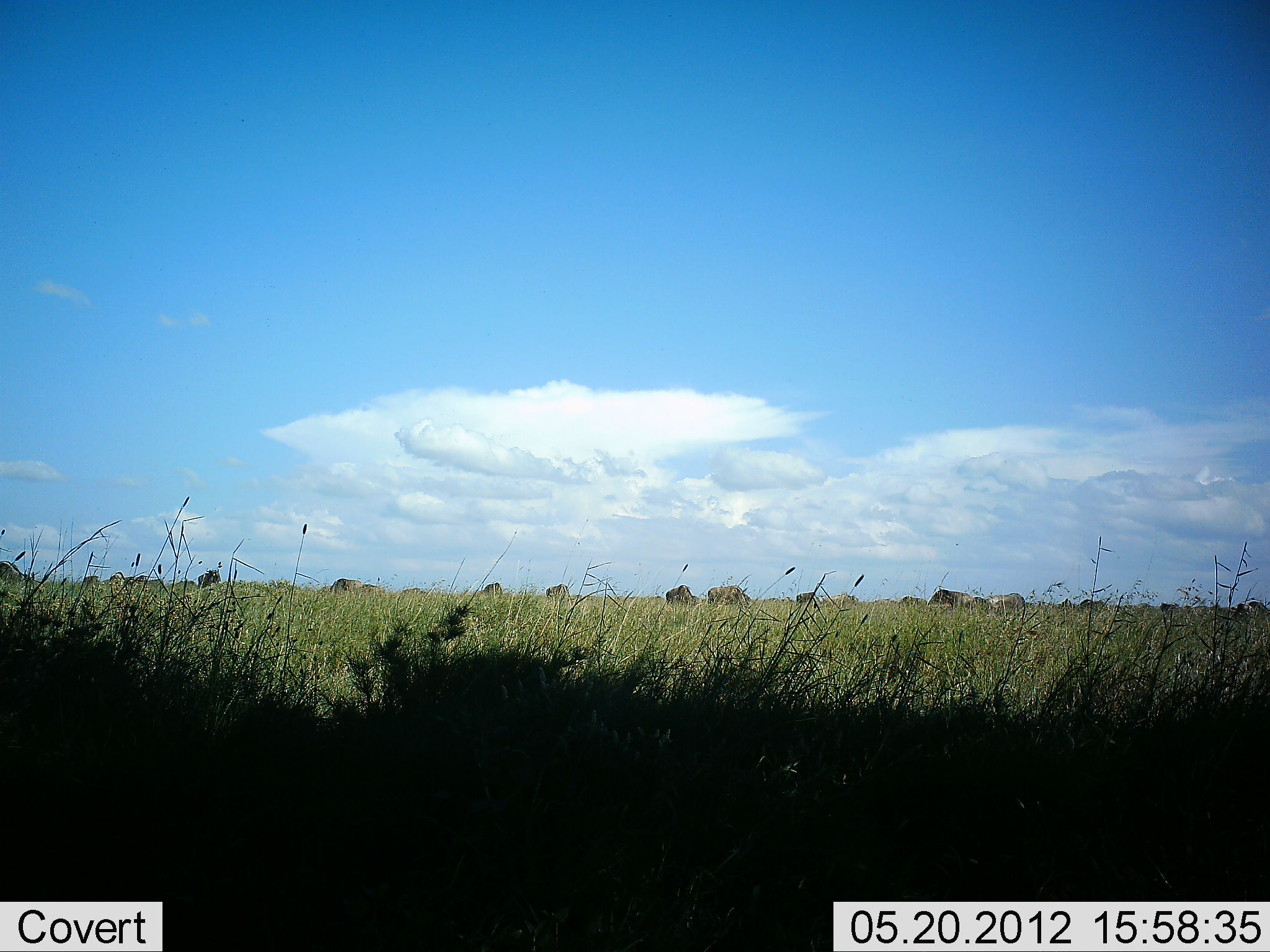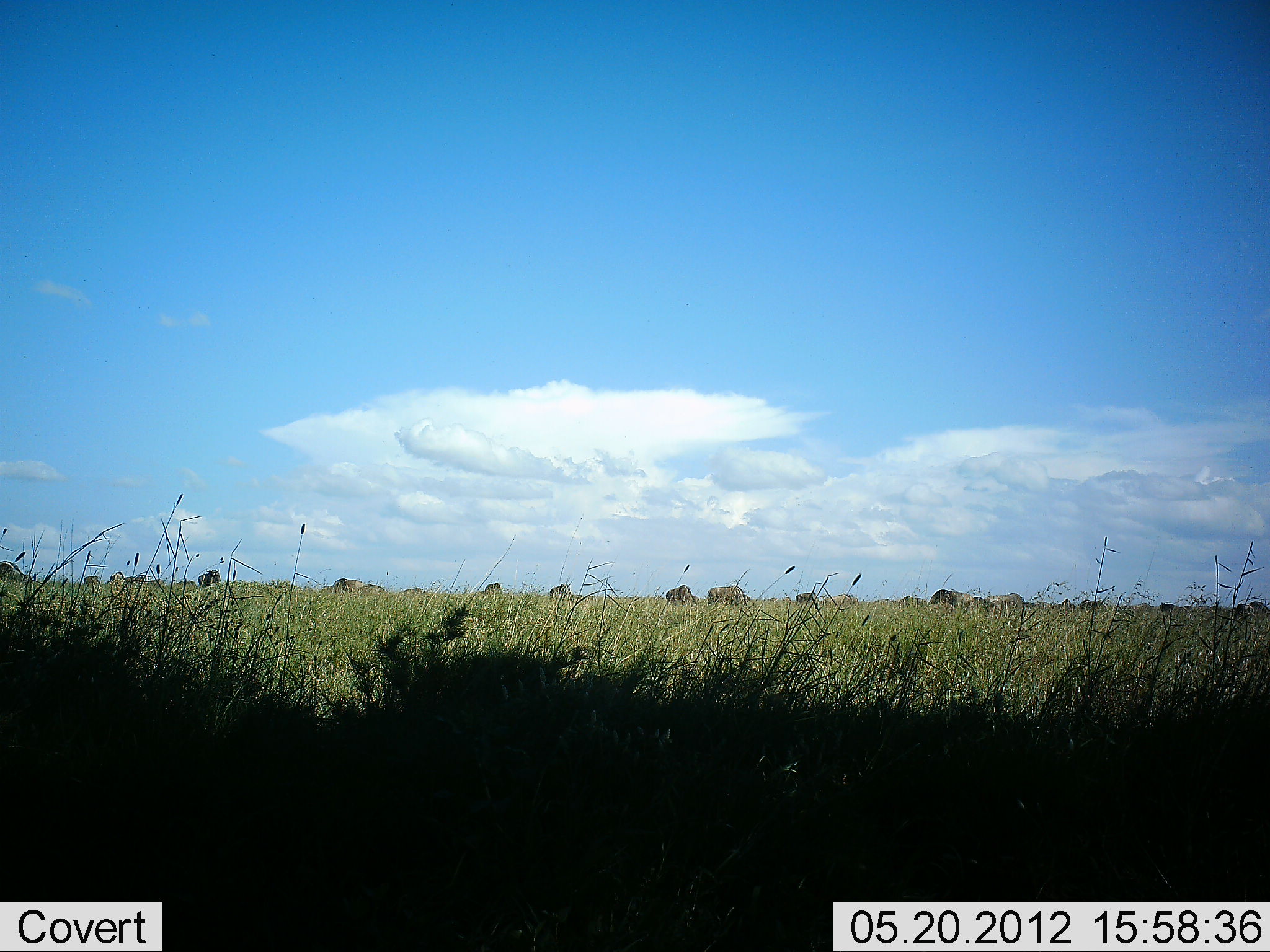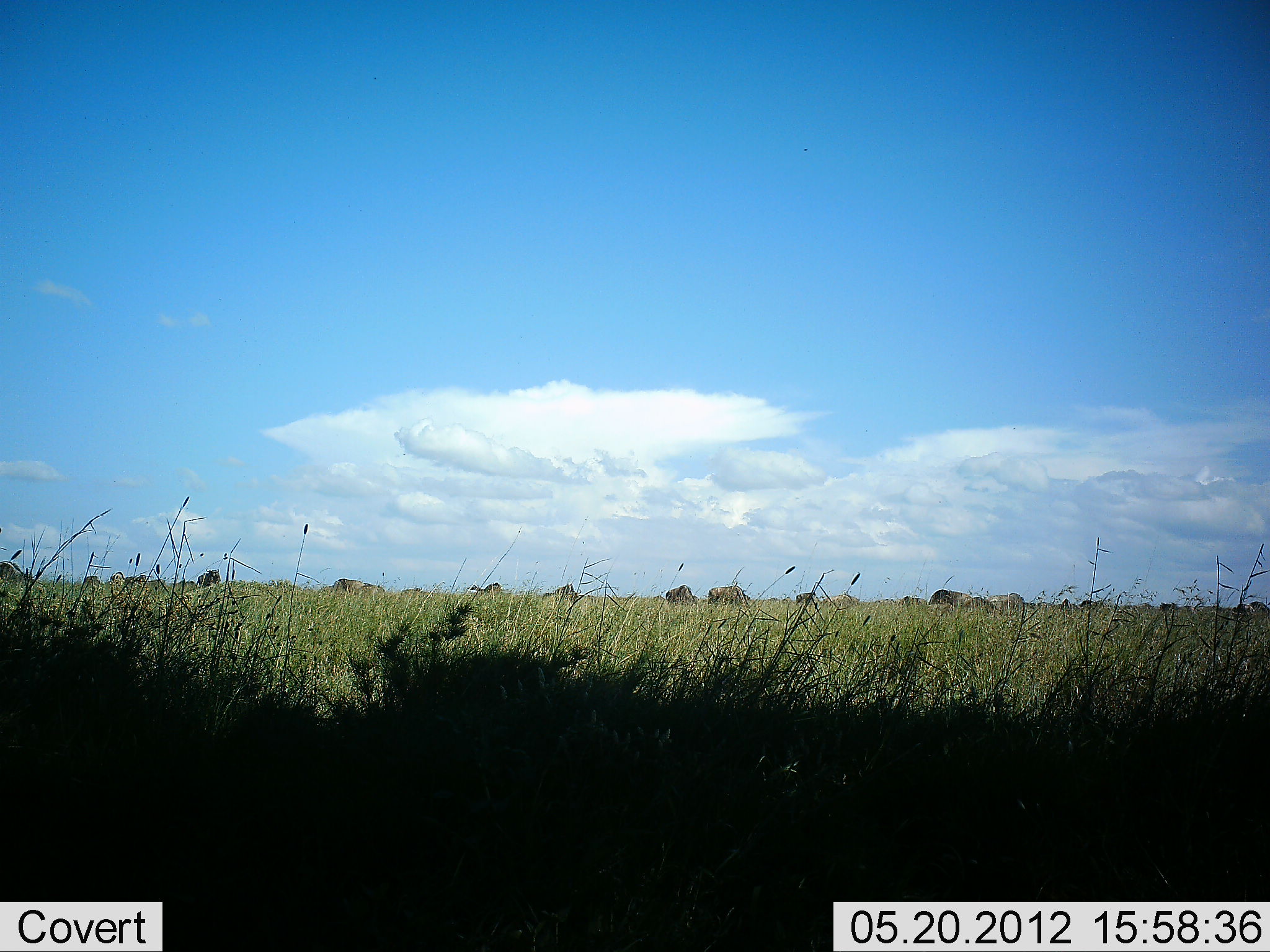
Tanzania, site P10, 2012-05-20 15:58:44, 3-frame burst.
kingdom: Animalia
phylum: Chordata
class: Mammalia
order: Artiodactyla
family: Bovidae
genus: Connochaetes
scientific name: Connochaetes taurinus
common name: blue wildebeest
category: wildebeest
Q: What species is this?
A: Wildebeest (blue wildebeest) (Connochaetes taurinus).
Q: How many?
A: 11-50.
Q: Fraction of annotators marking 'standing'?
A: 70%.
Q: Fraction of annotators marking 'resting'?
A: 0%.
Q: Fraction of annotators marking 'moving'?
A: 30%.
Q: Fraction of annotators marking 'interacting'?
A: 0%.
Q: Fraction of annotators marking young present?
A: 0%.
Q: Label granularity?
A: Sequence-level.